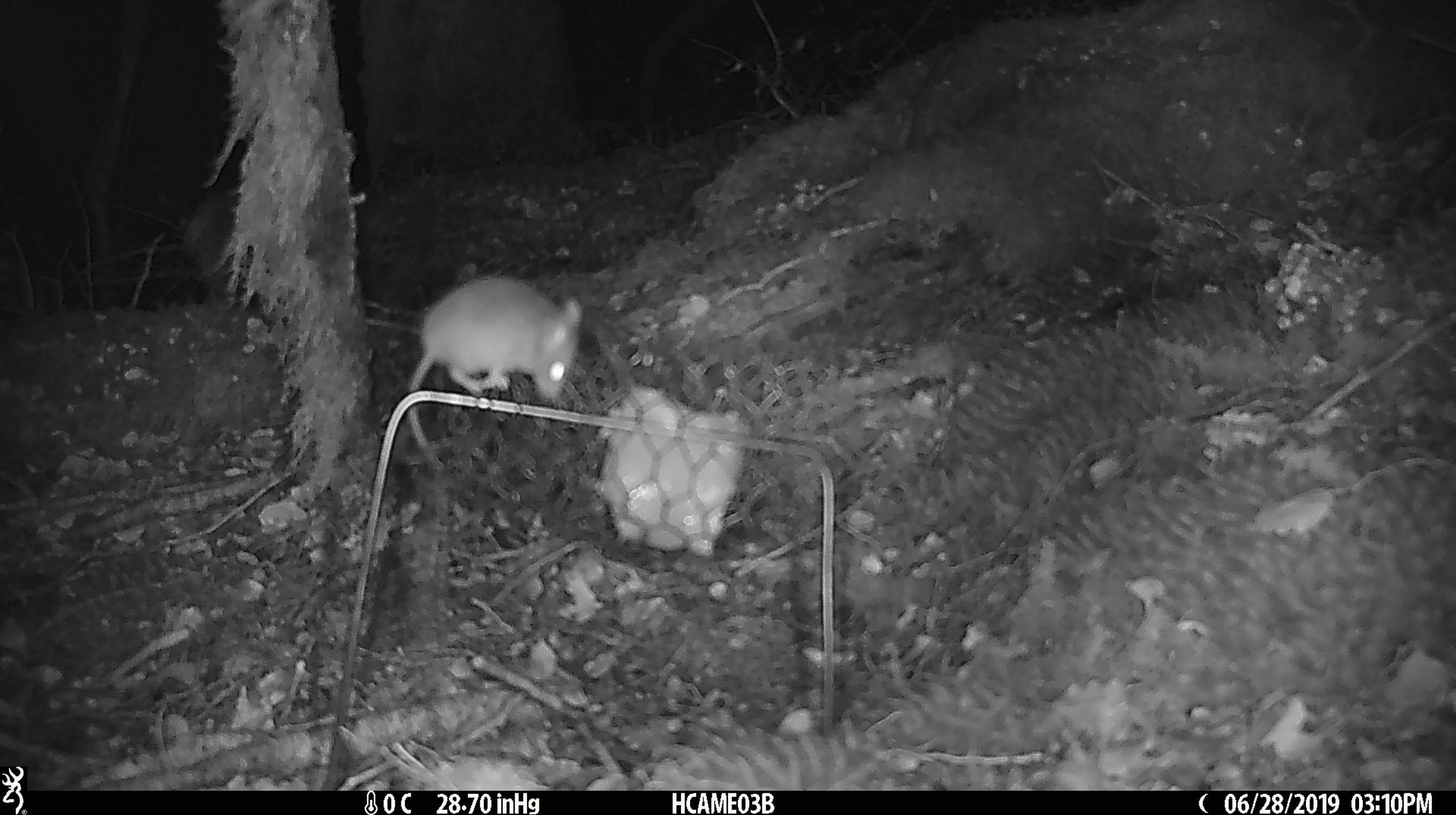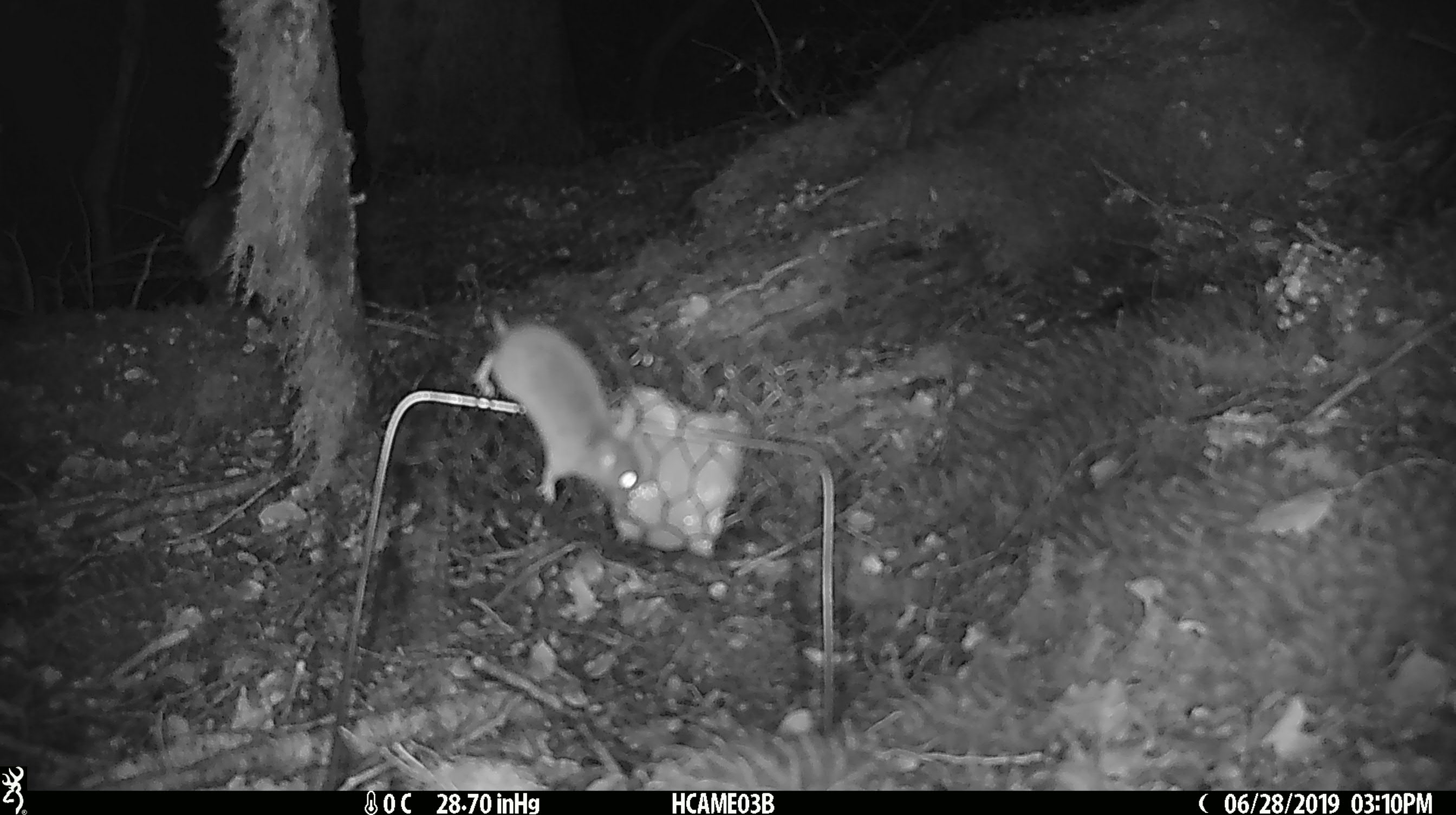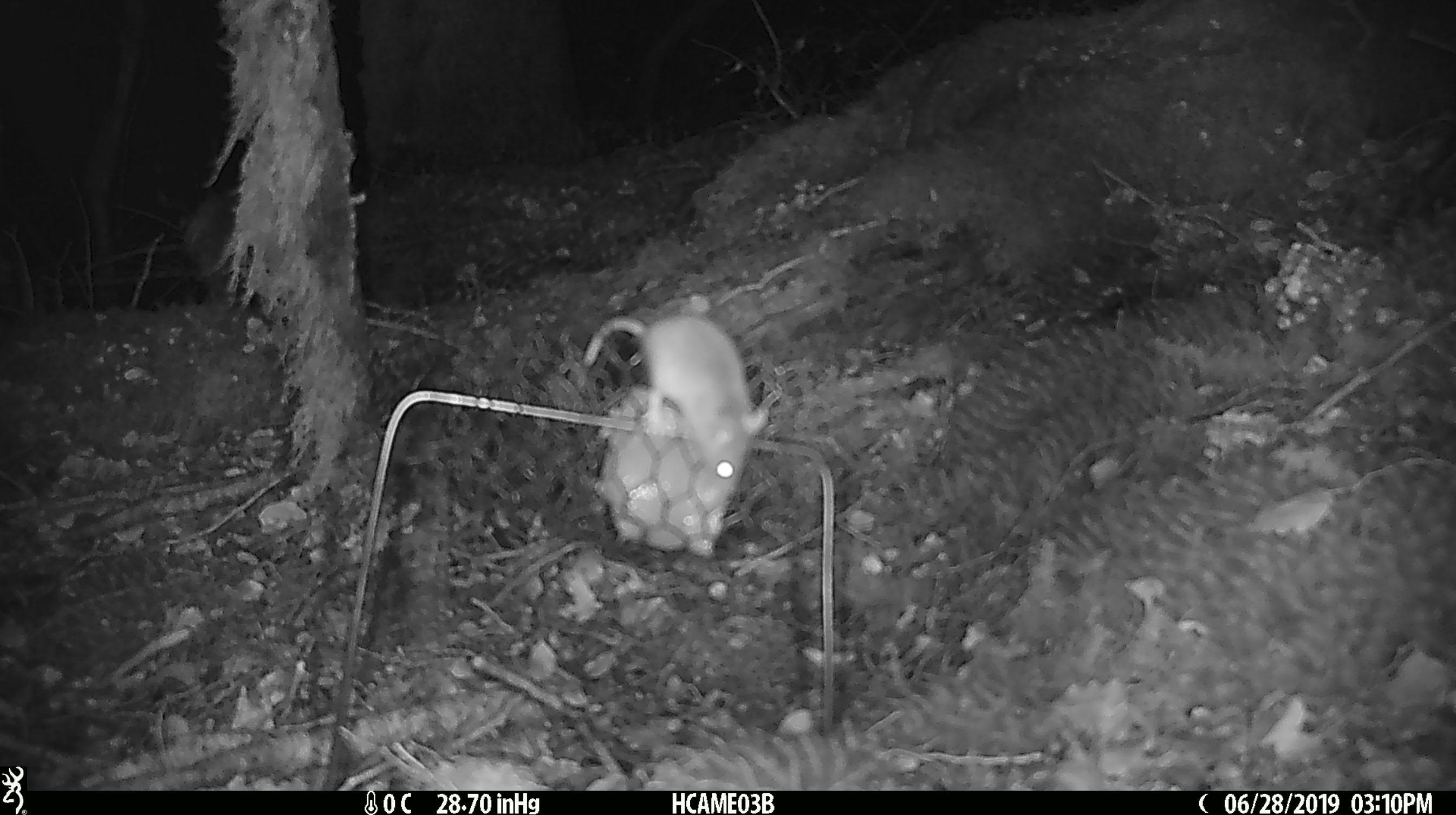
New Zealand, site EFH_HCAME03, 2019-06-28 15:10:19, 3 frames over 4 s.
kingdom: Animalia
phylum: Chordata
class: Mammalia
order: Rodentia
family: Muridae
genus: Mus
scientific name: Mus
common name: mouse